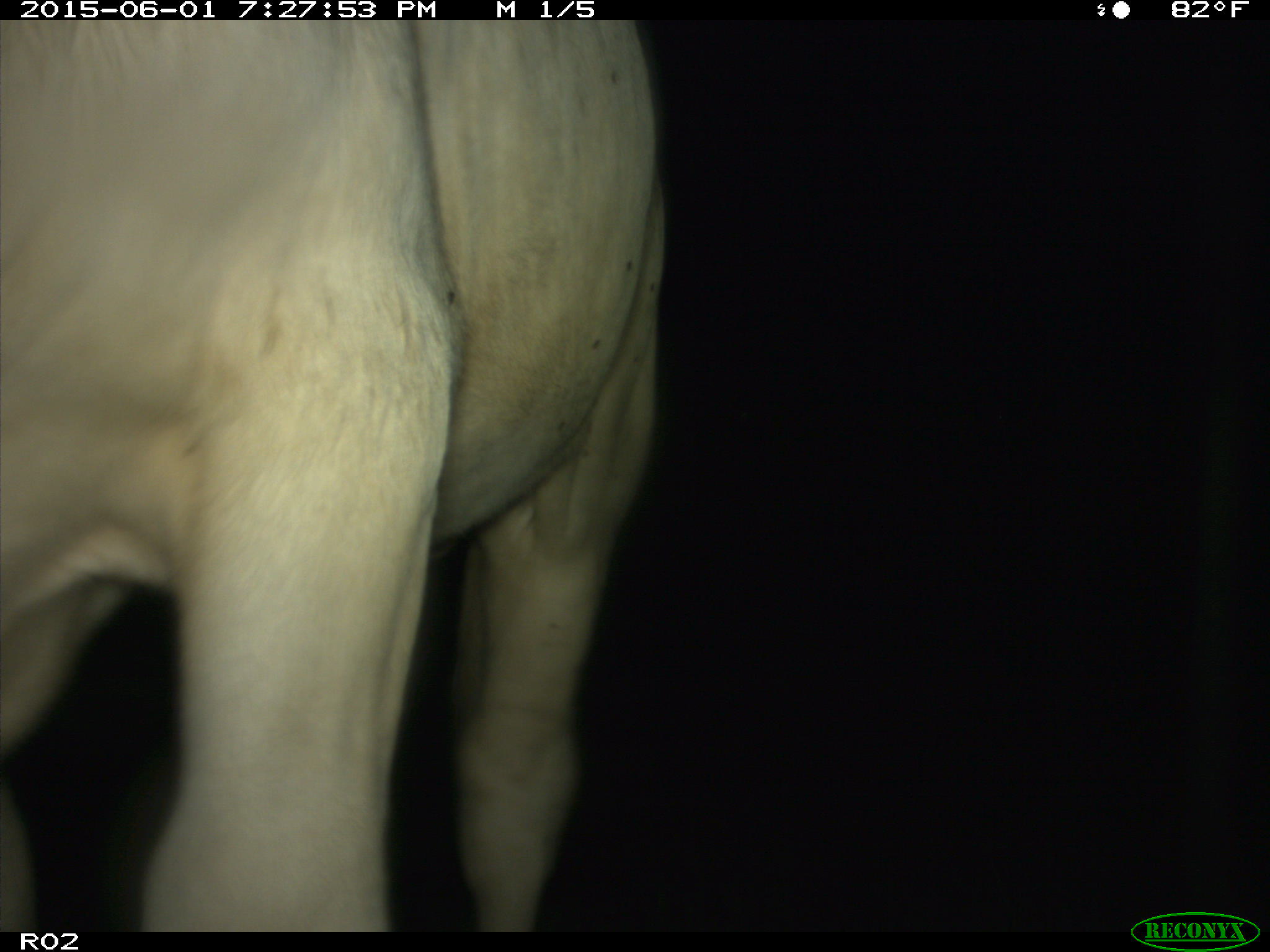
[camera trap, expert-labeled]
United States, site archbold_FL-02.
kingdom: Animalia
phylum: Chordata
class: Mammalia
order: Artiodactyla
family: Bovidae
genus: Bos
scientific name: Bos taurus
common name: domestic cow